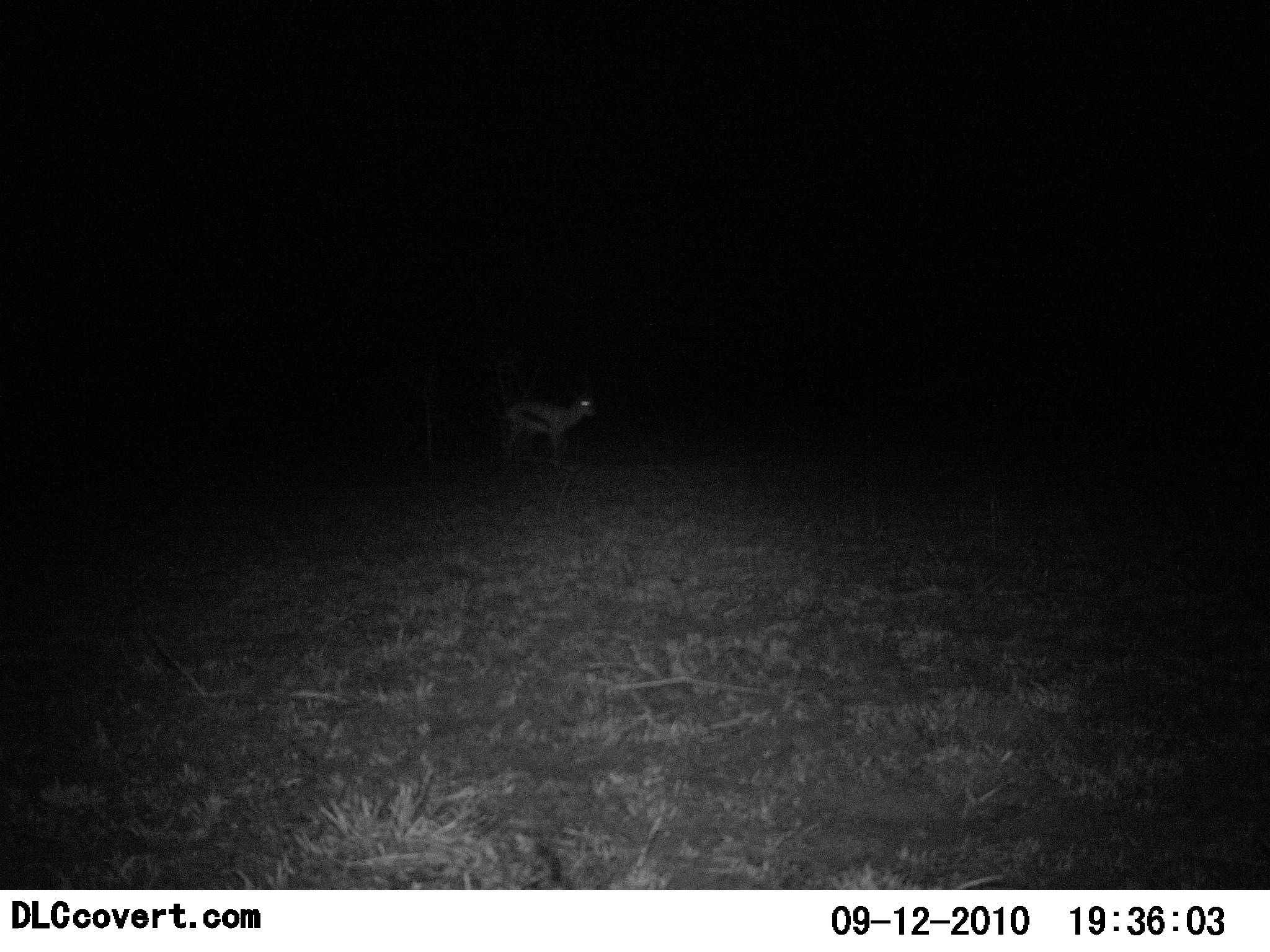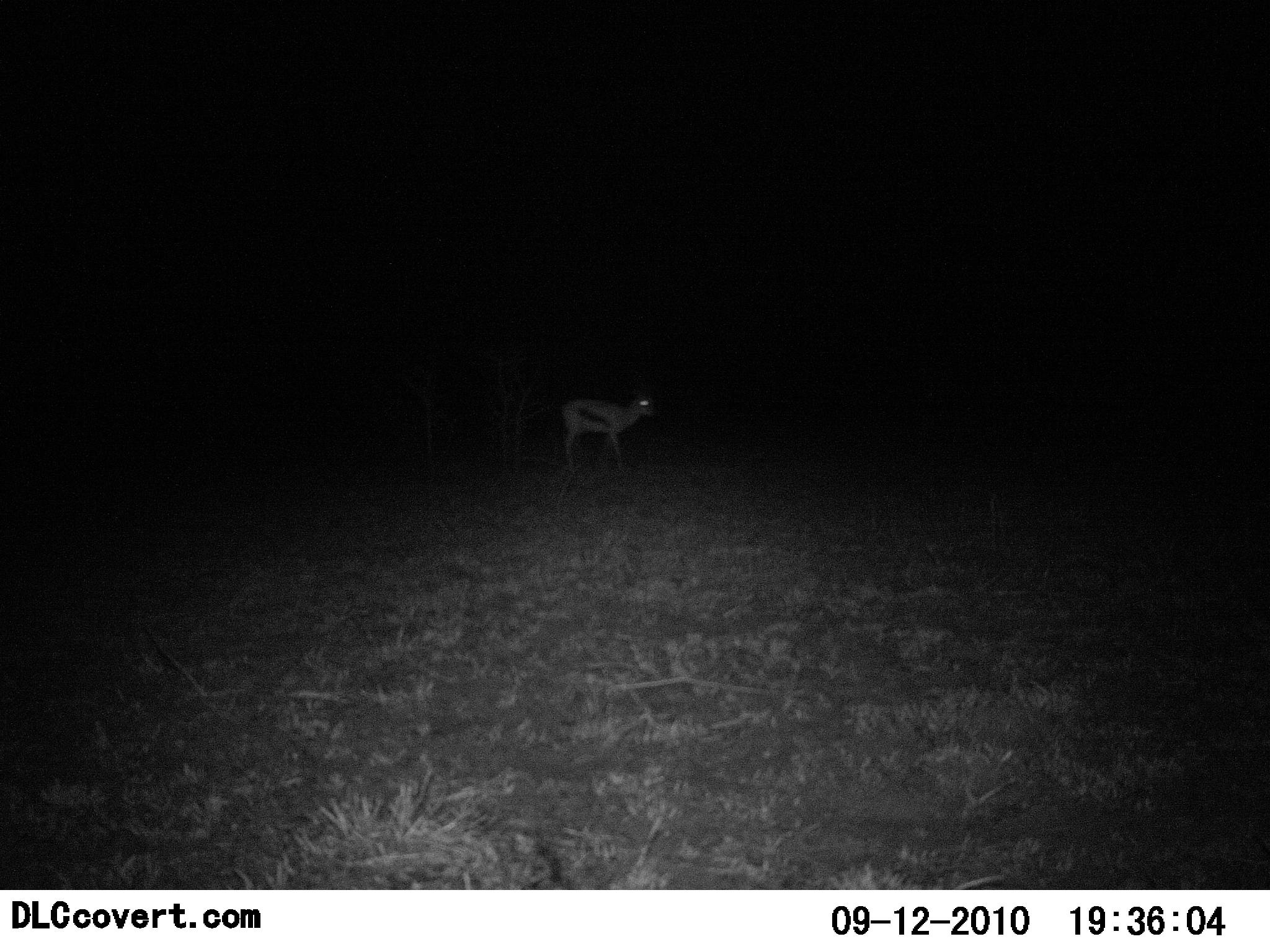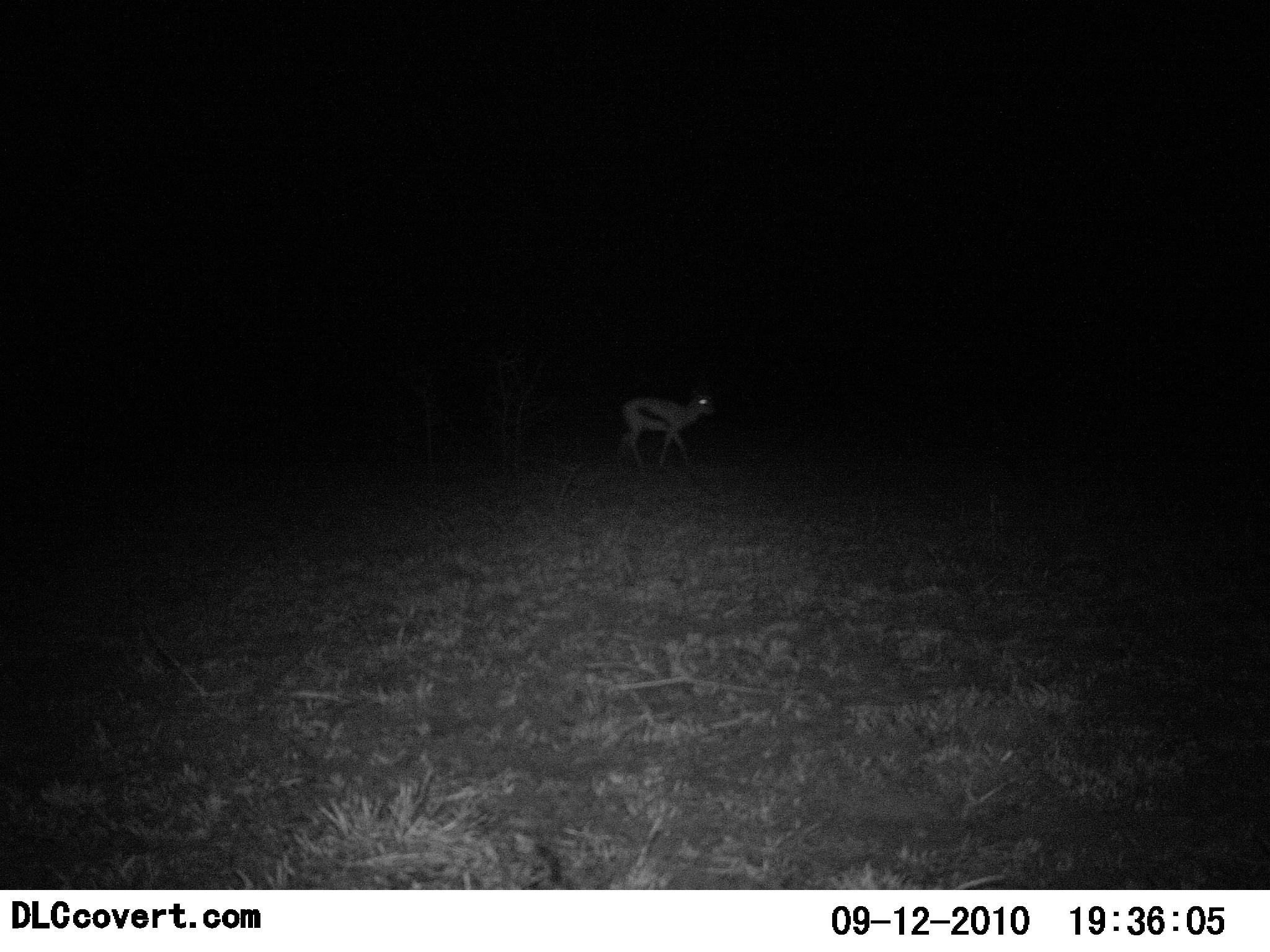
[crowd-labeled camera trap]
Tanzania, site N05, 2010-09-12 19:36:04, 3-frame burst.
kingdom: Animalia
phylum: Chordata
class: Mammalia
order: Artiodactyla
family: Bovidae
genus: Eudorcas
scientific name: Eudorcas thomsonii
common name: thomson's gazelle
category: gazellethomsons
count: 1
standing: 42%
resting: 0%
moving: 67%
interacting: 0%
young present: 8%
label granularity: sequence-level